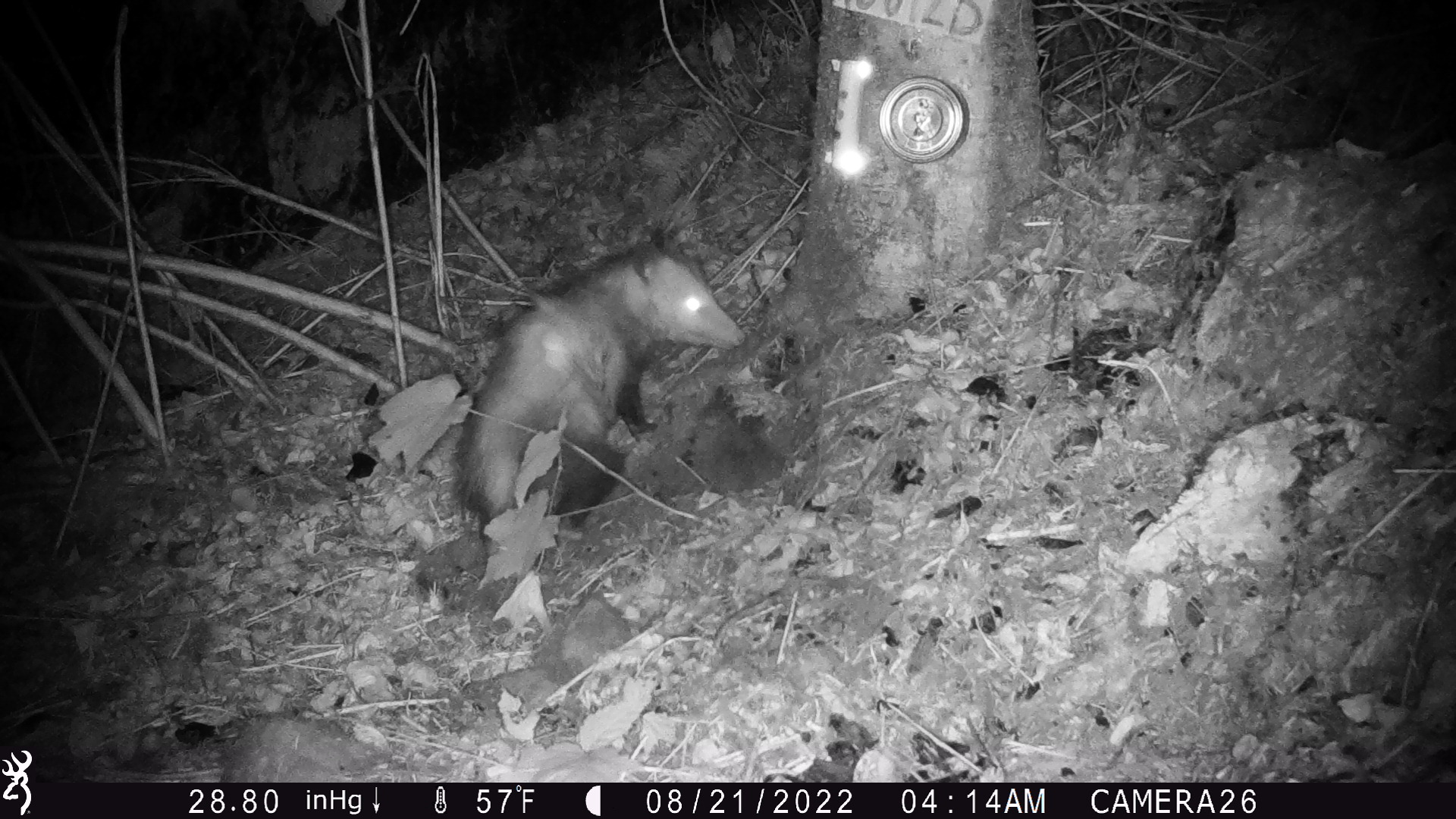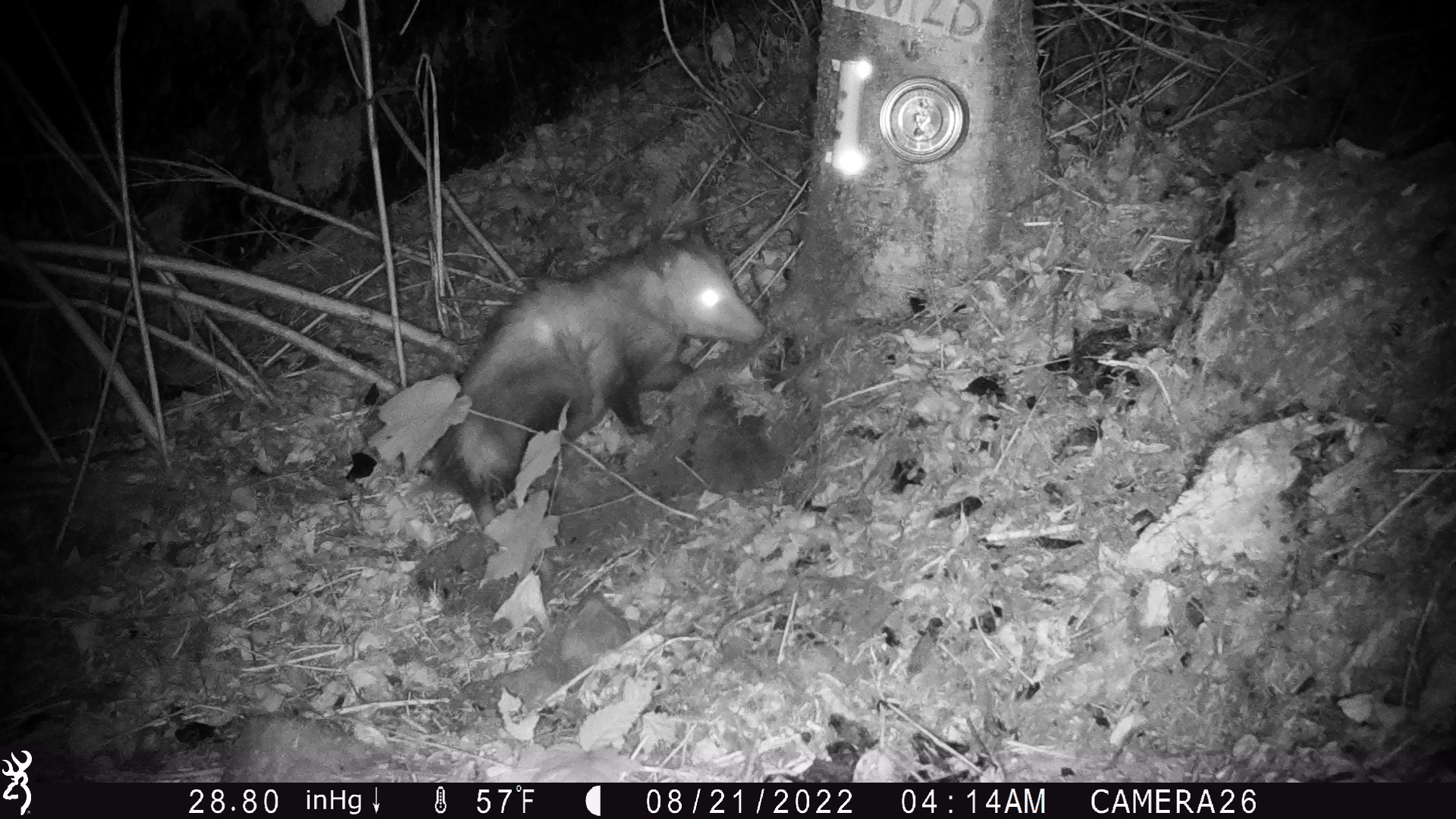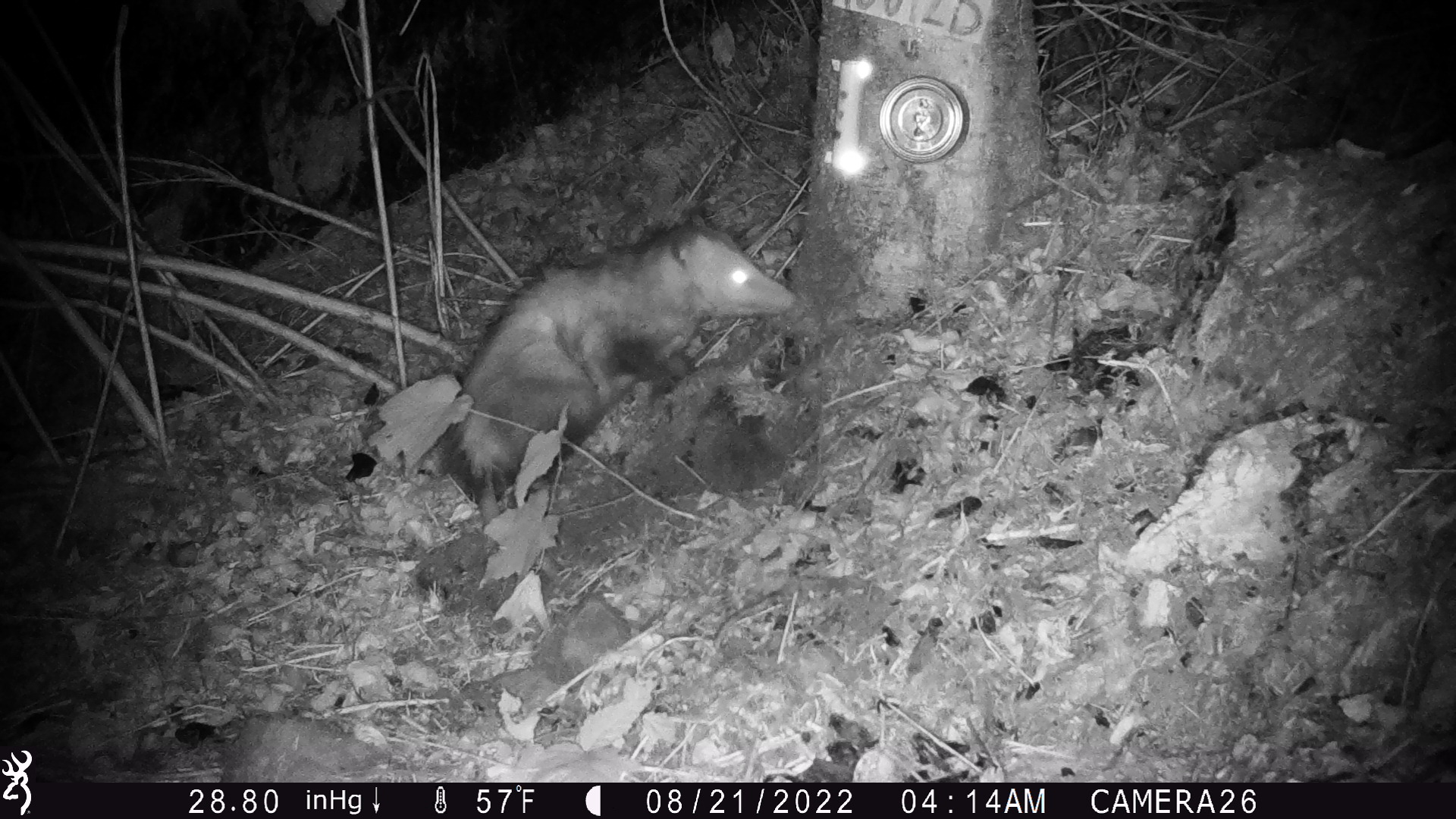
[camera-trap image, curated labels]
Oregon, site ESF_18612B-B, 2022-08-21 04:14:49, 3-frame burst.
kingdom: Animalia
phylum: Chordata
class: Mammalia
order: Didelphimorphia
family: Didelphidae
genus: Didelphis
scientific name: Didelphis virginiana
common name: virginia opossum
Virginia opossum (Didelphis virginiana).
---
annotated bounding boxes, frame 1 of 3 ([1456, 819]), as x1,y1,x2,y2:
virginia opossum: 435,238,760,566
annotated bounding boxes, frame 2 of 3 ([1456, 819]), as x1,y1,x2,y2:
virginia opossum: 431,221,781,532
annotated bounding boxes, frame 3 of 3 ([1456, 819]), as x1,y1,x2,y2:
virginia opossum: 391,182,815,558